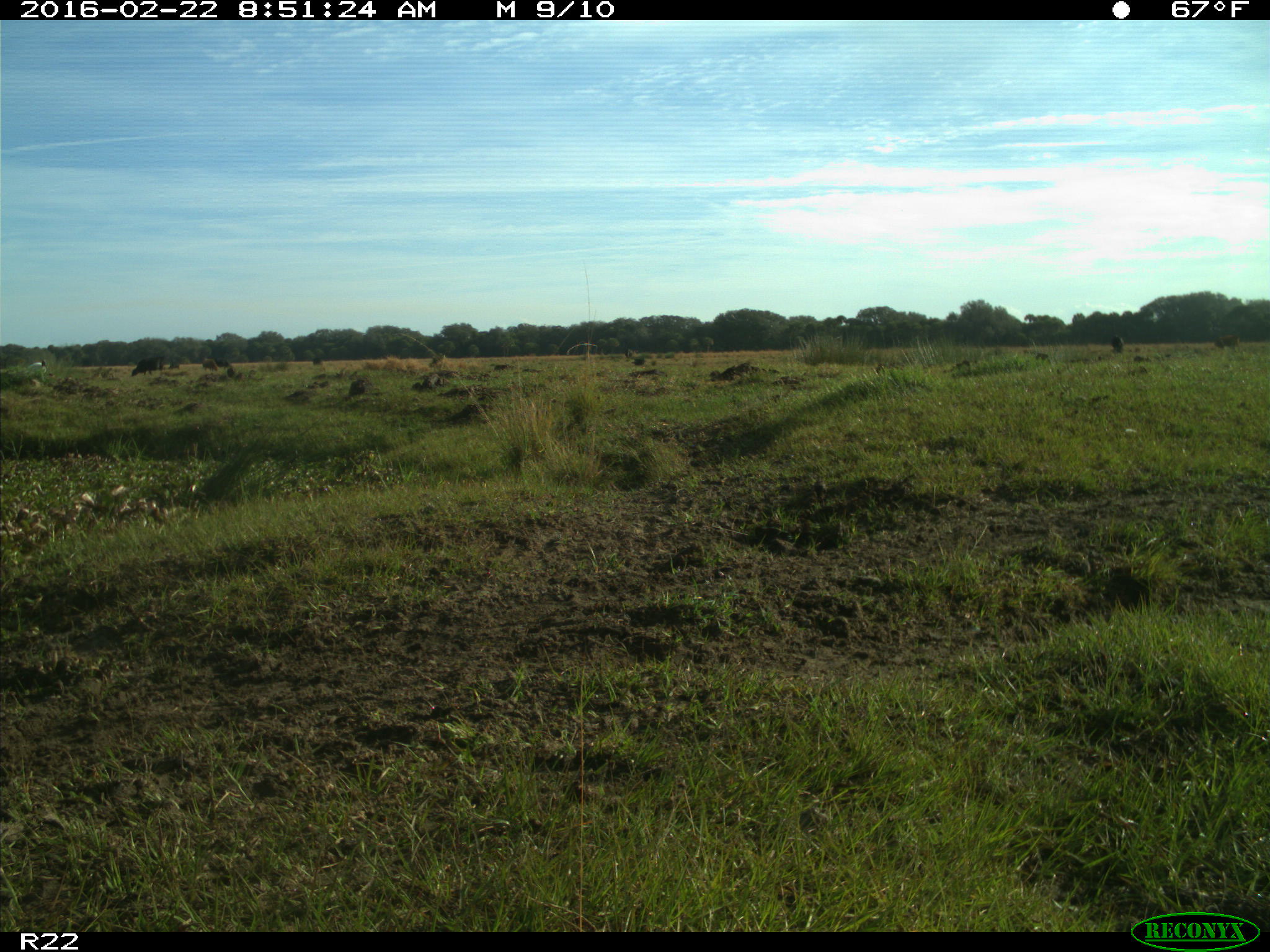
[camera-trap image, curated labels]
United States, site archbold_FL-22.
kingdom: Animalia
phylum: Chordata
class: Mammalia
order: Artiodactyla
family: Bovidae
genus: Bos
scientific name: Bos taurus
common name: domestic cow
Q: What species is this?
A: Bos taurus (domestic cow).